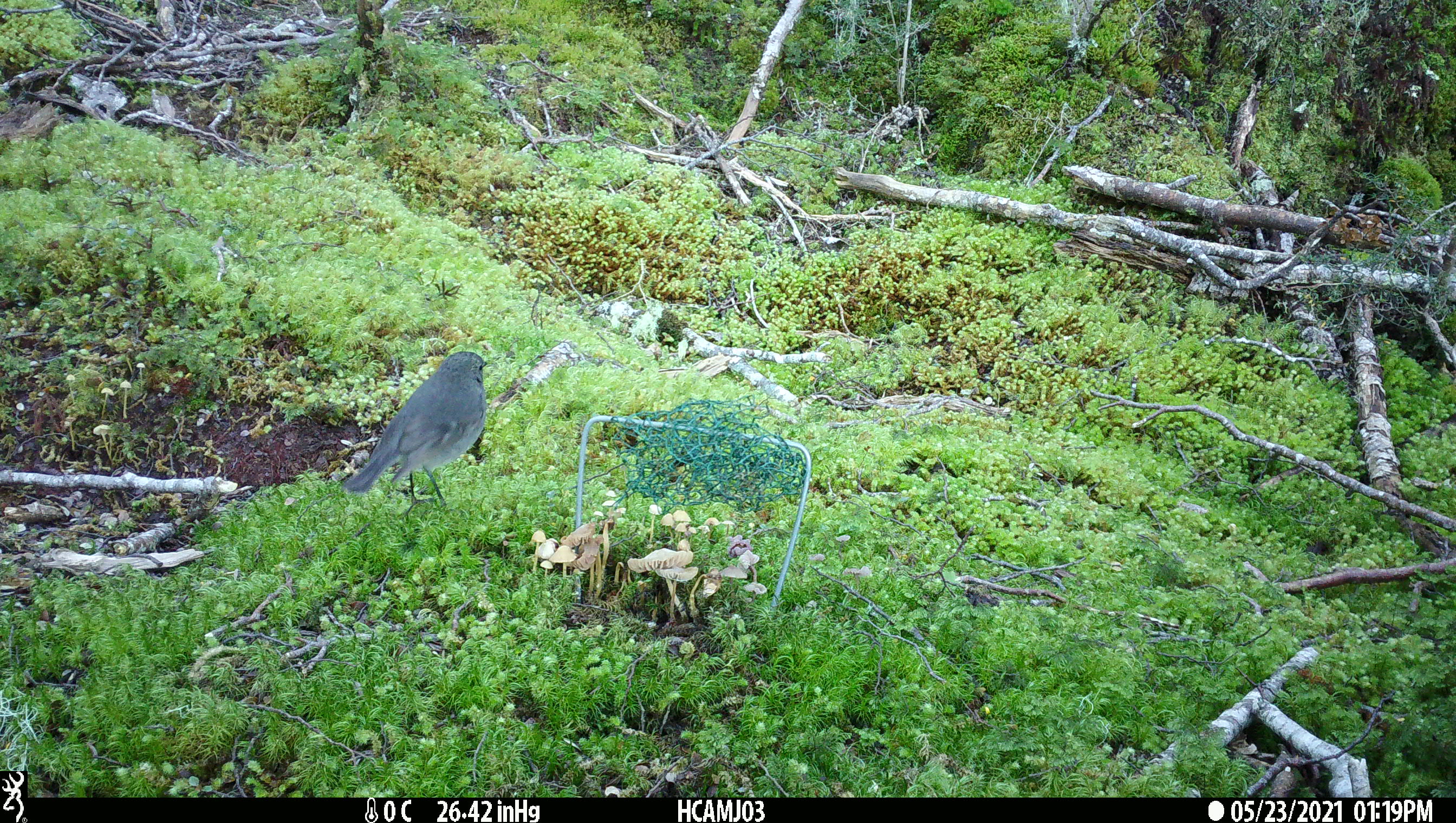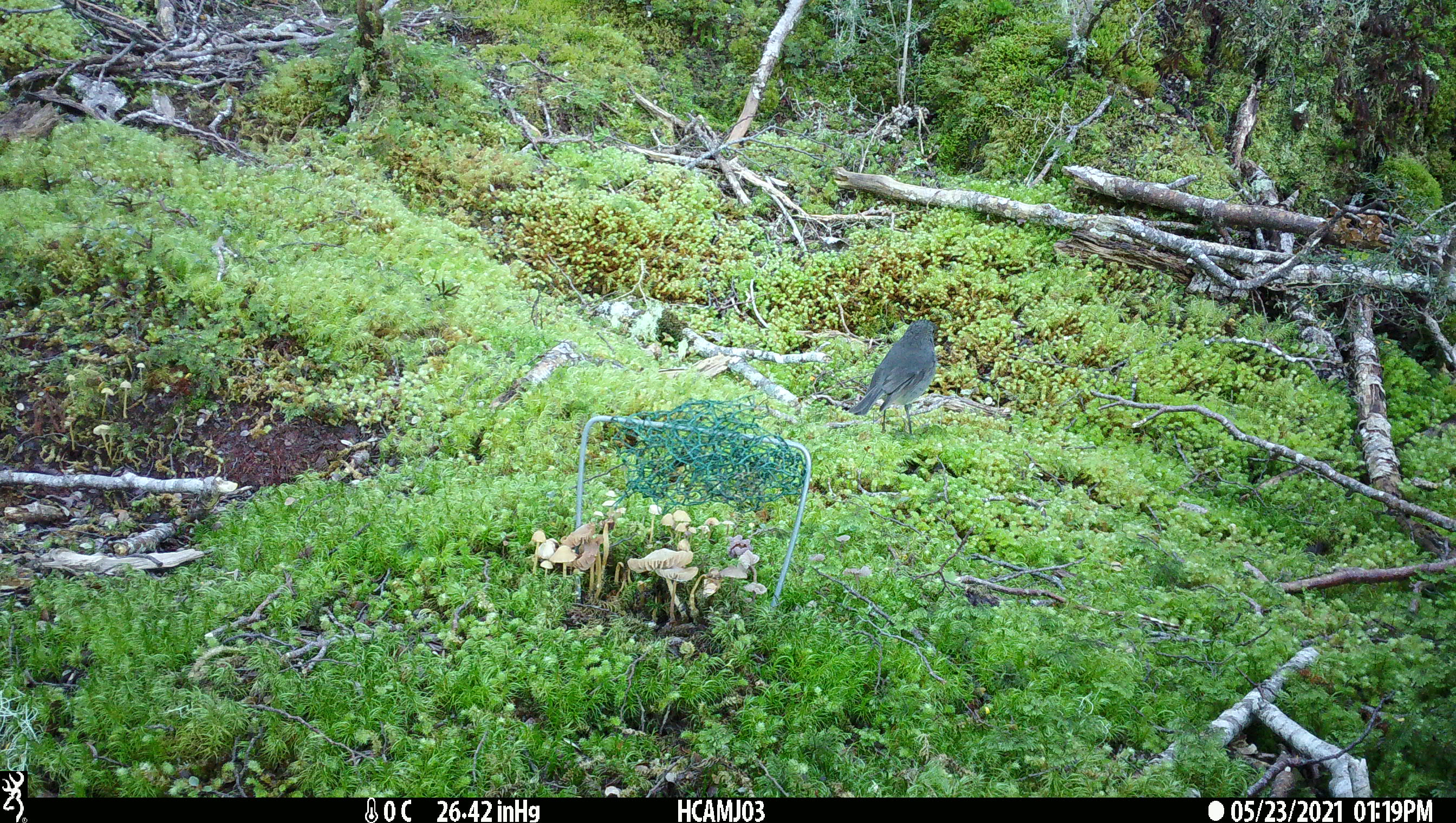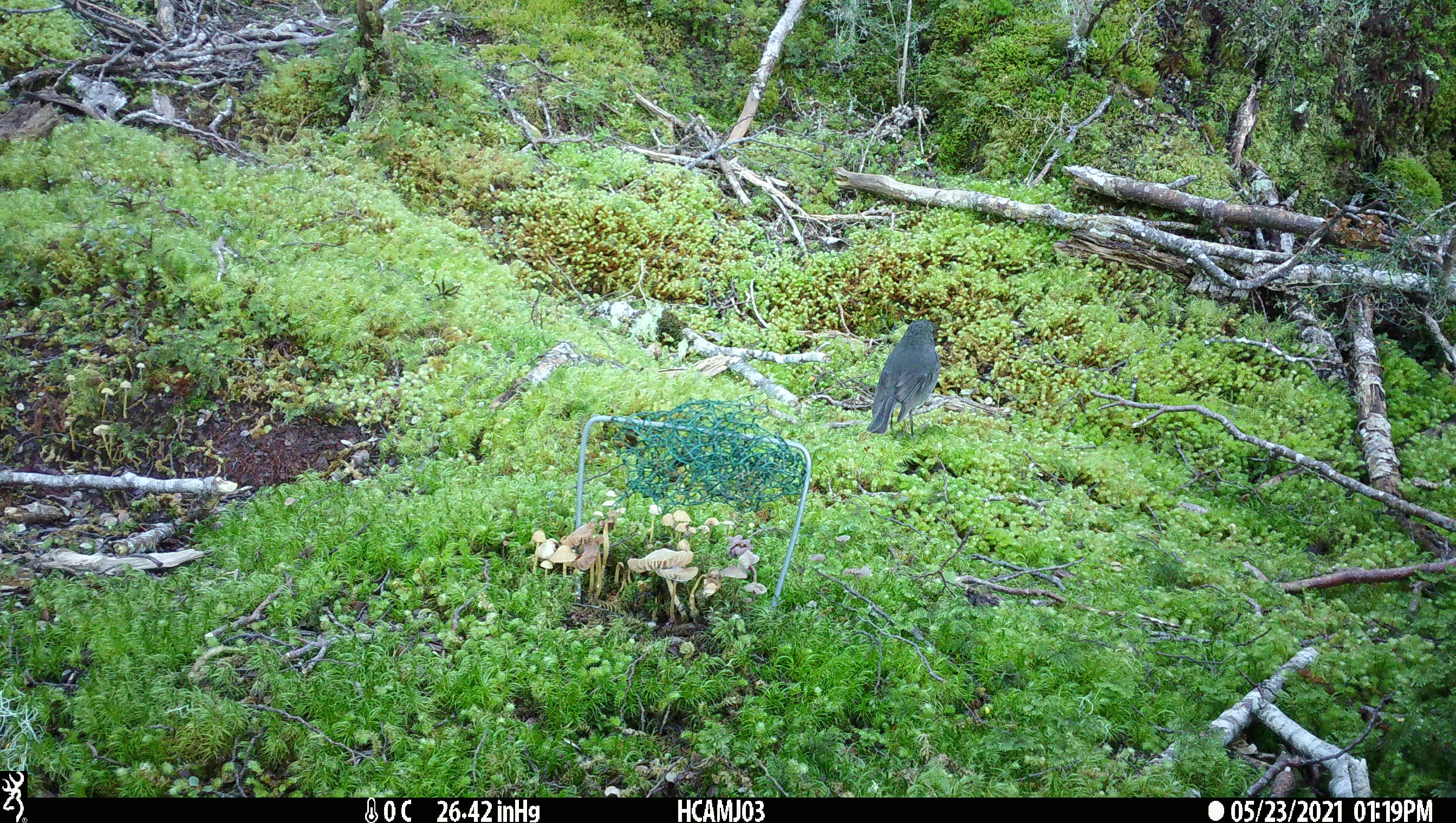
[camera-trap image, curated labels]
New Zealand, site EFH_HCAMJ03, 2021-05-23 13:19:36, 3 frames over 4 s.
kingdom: Animalia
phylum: Chordata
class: Aves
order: Passeriformes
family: Petroicidae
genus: Petroica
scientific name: Petroica australis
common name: new zealand robin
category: robin